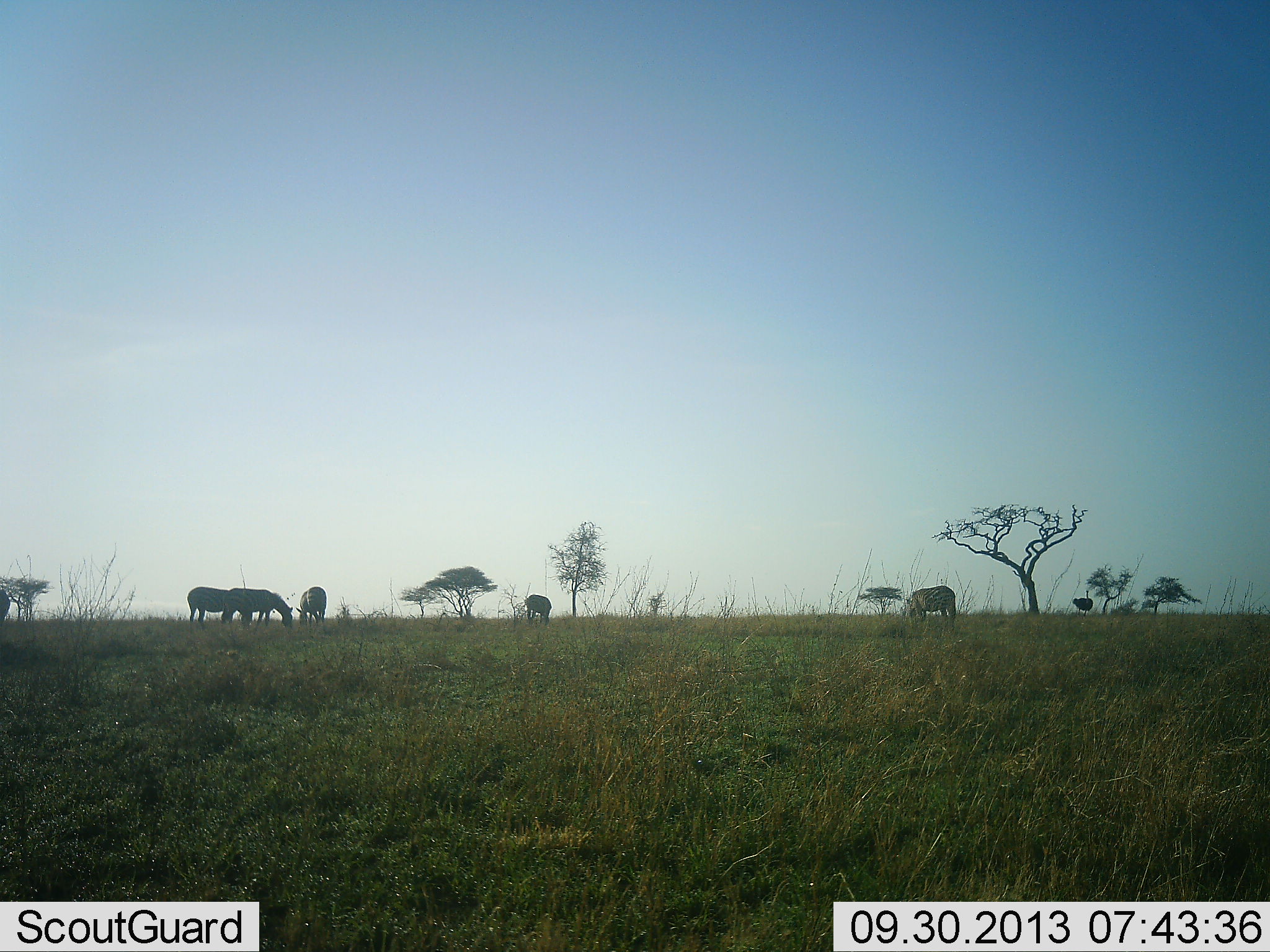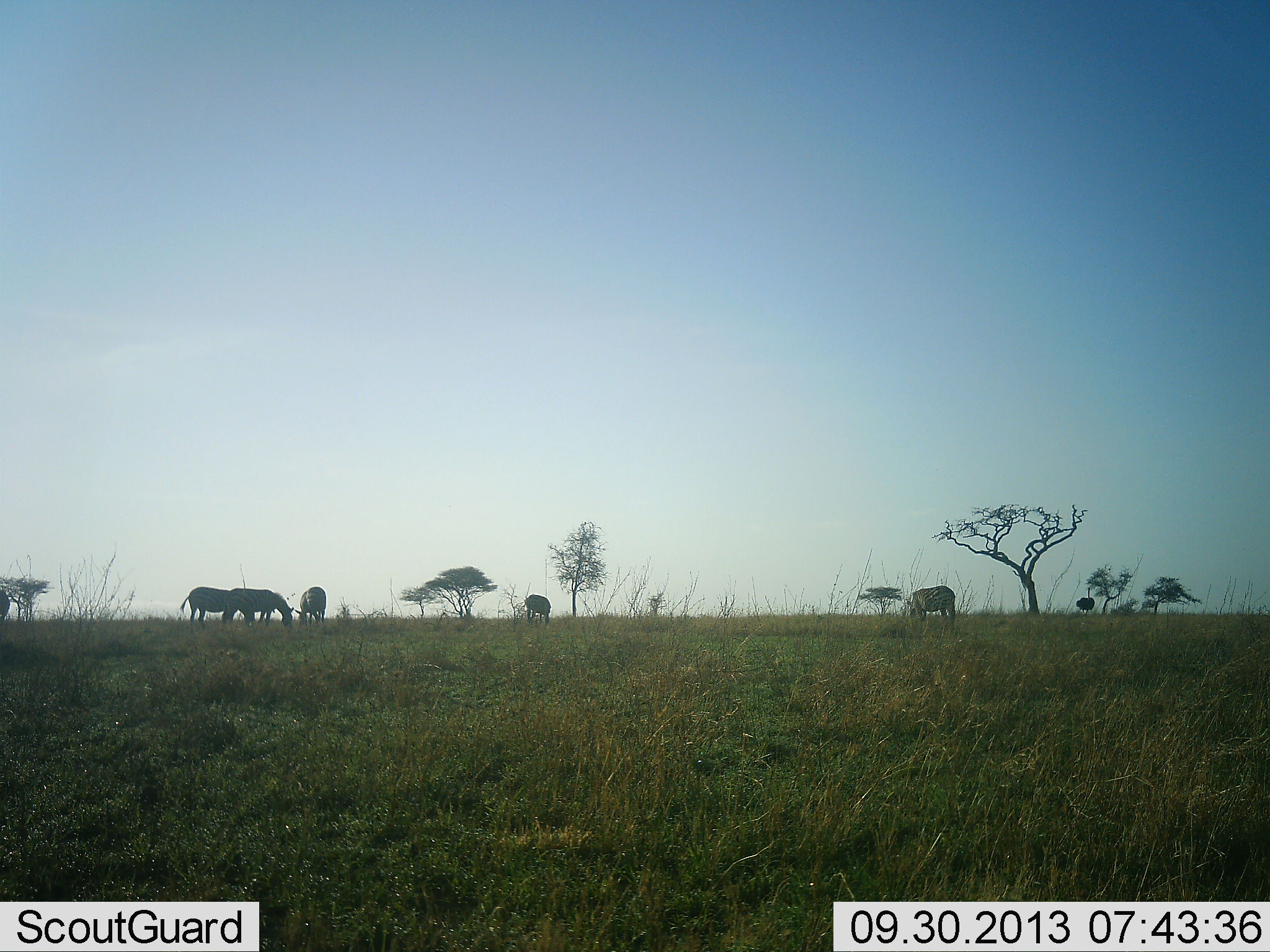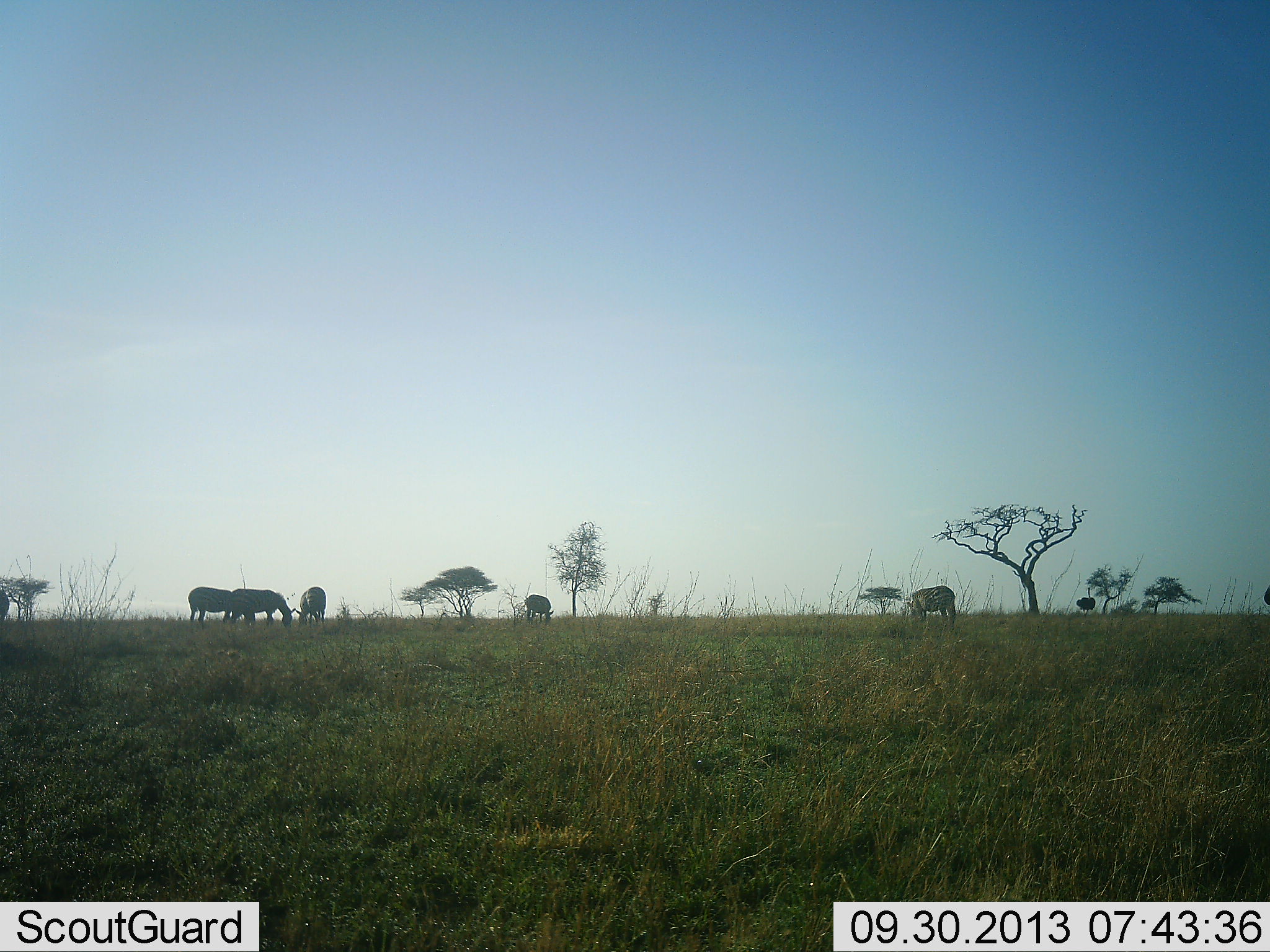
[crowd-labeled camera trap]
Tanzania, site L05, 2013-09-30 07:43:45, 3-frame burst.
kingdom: Animalia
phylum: Chordata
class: Mammalia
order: Perissodactyla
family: Equidae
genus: Equus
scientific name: Equus quagga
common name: plains zebra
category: zebra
Zebra (plains zebra) (Equus quagga), count 6. Behavior (volunteer vote fractions): standing 20%, resting 0%, moving 0%, interacting 0%. Young present (vote fraction): 0%. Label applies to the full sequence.